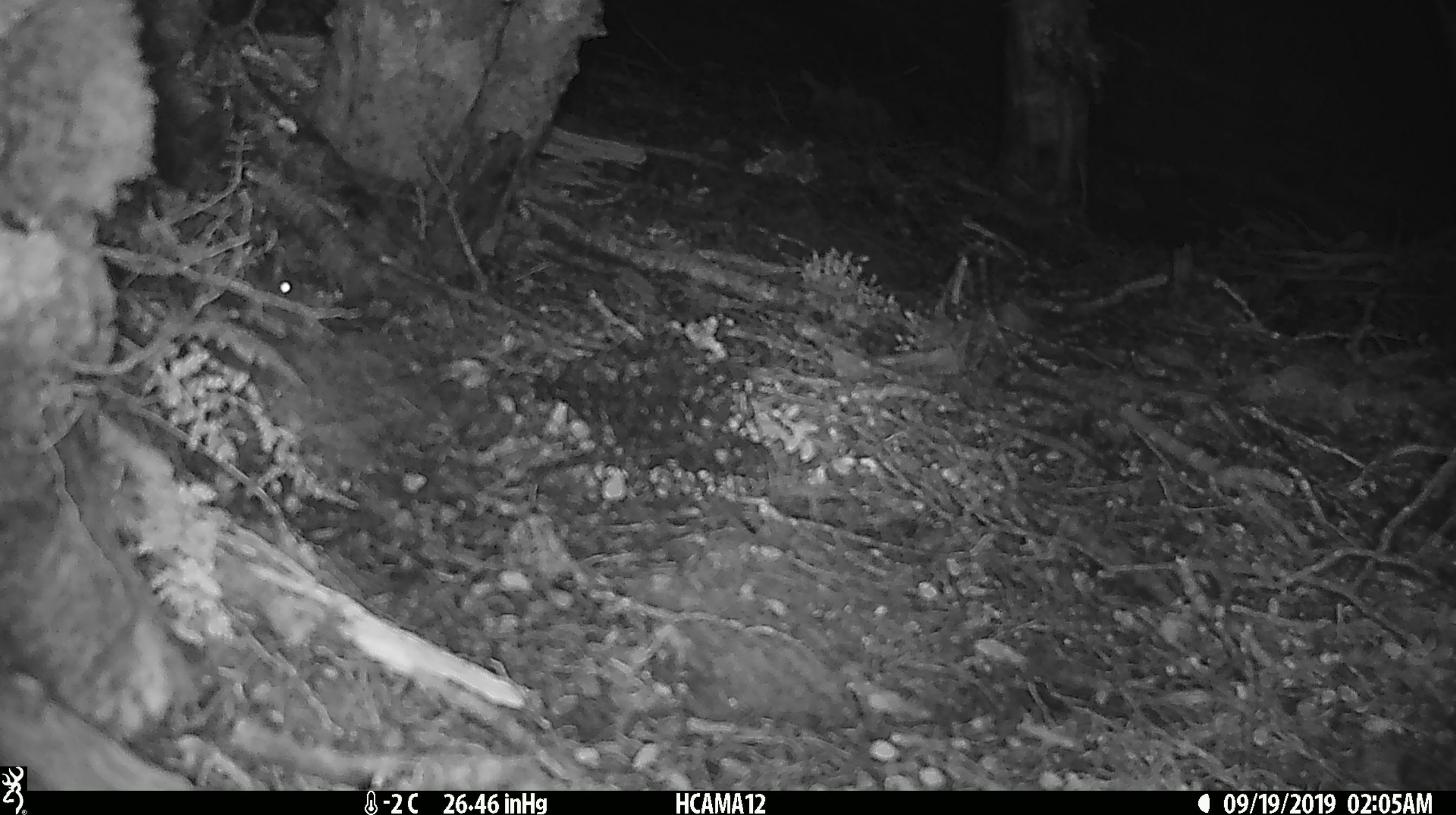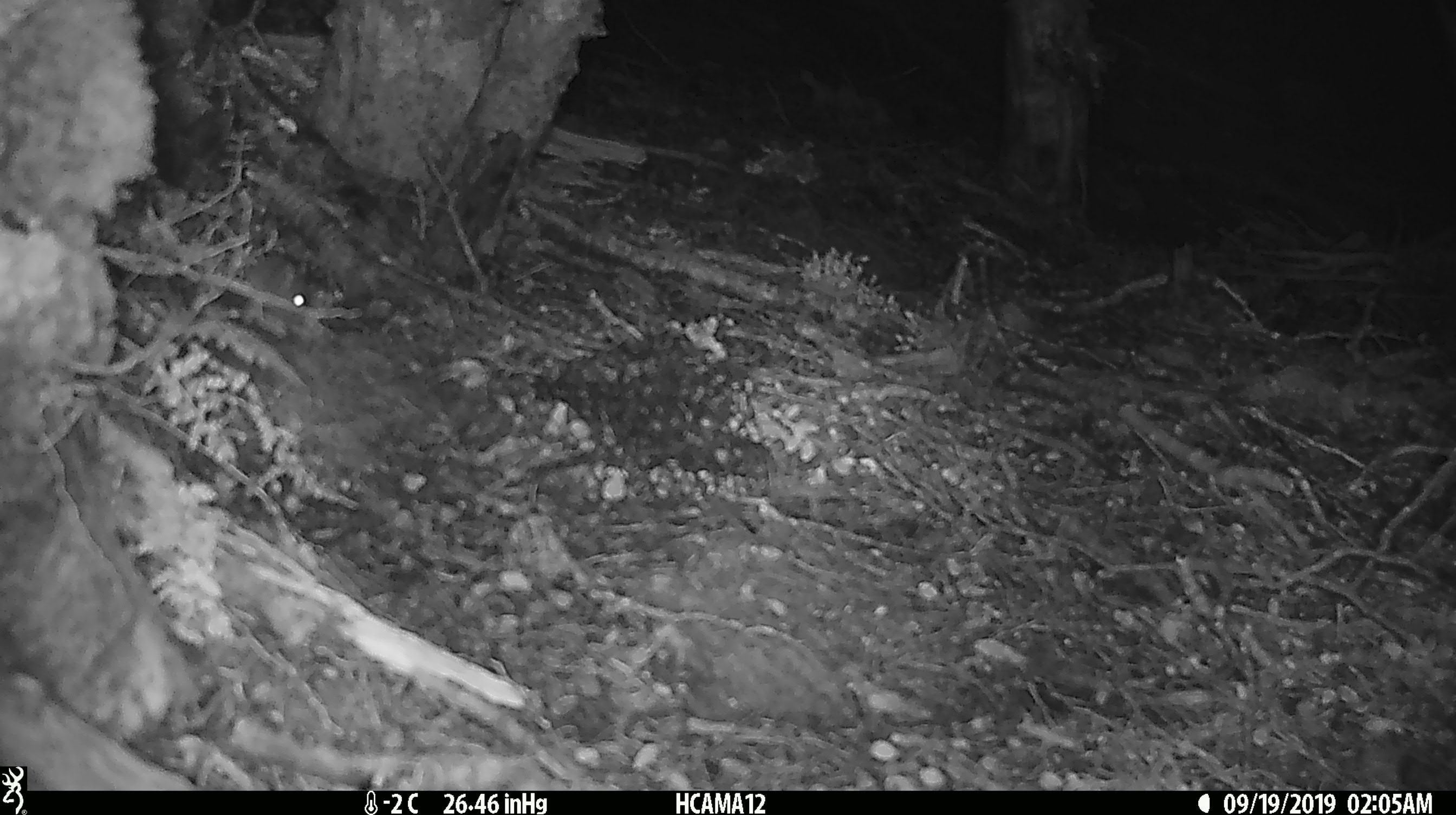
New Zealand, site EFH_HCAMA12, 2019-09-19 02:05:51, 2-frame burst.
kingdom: Animalia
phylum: Chordata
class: Mammalia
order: Rodentia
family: Muridae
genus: Mus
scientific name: Mus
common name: mouse